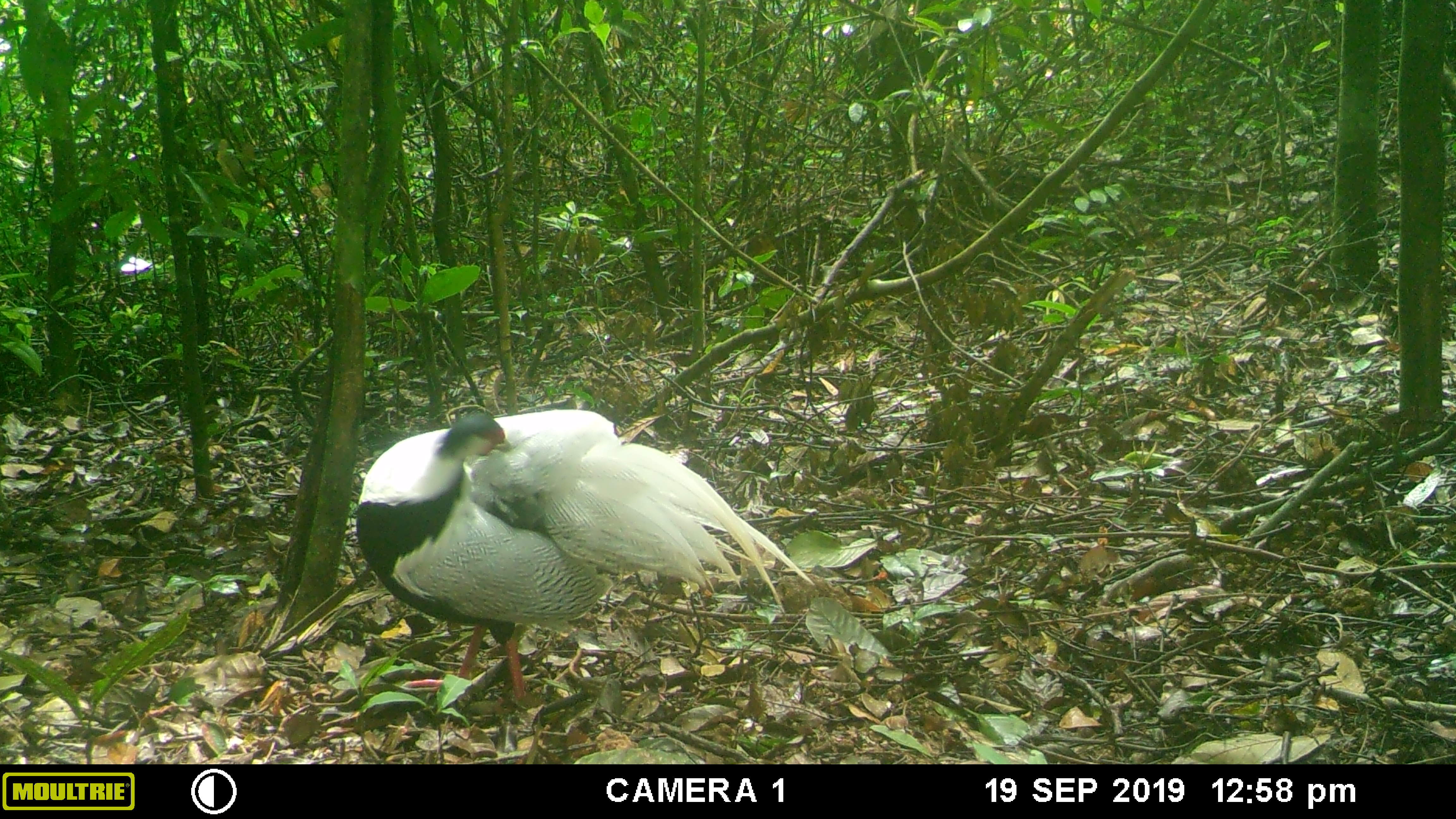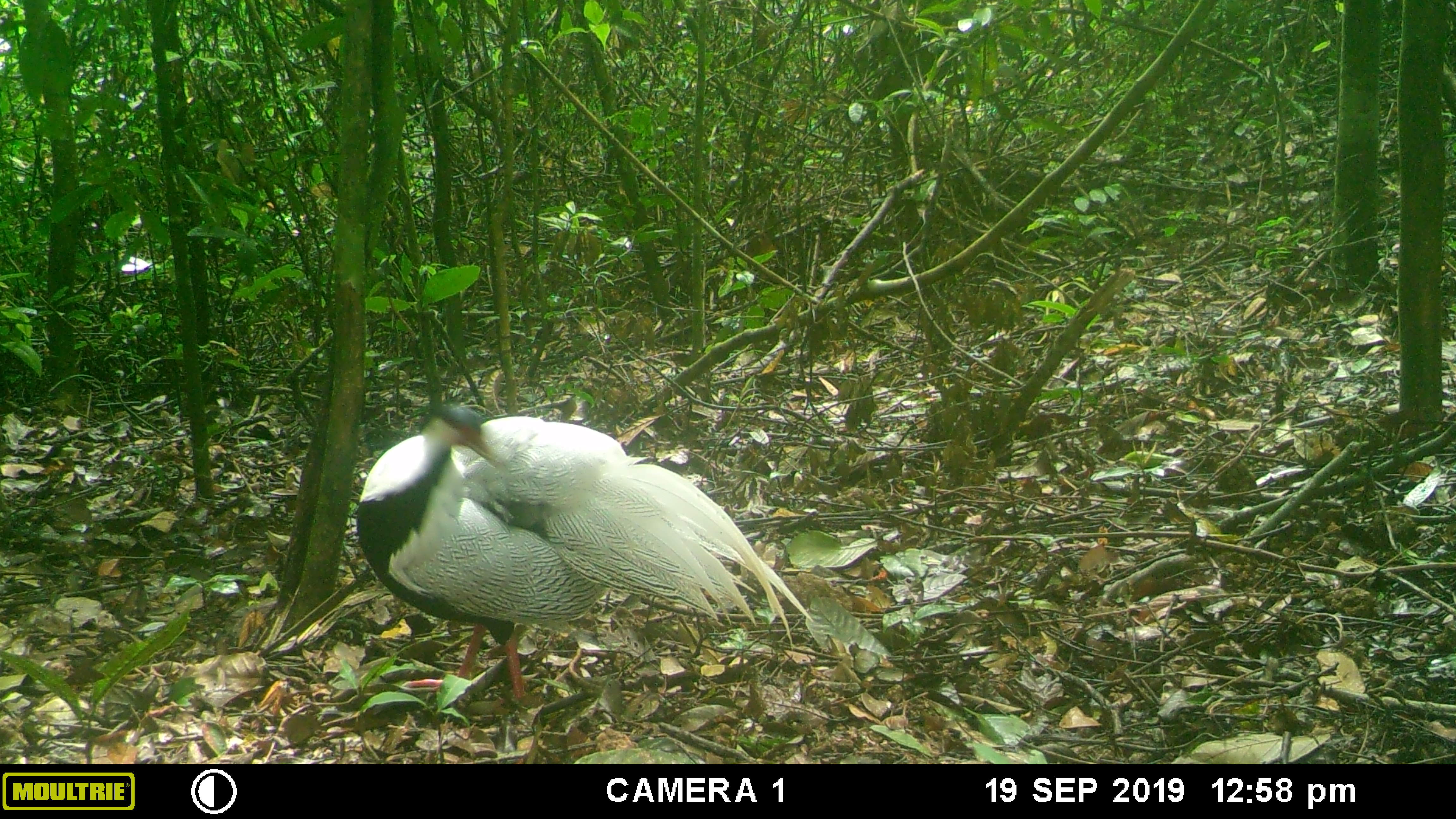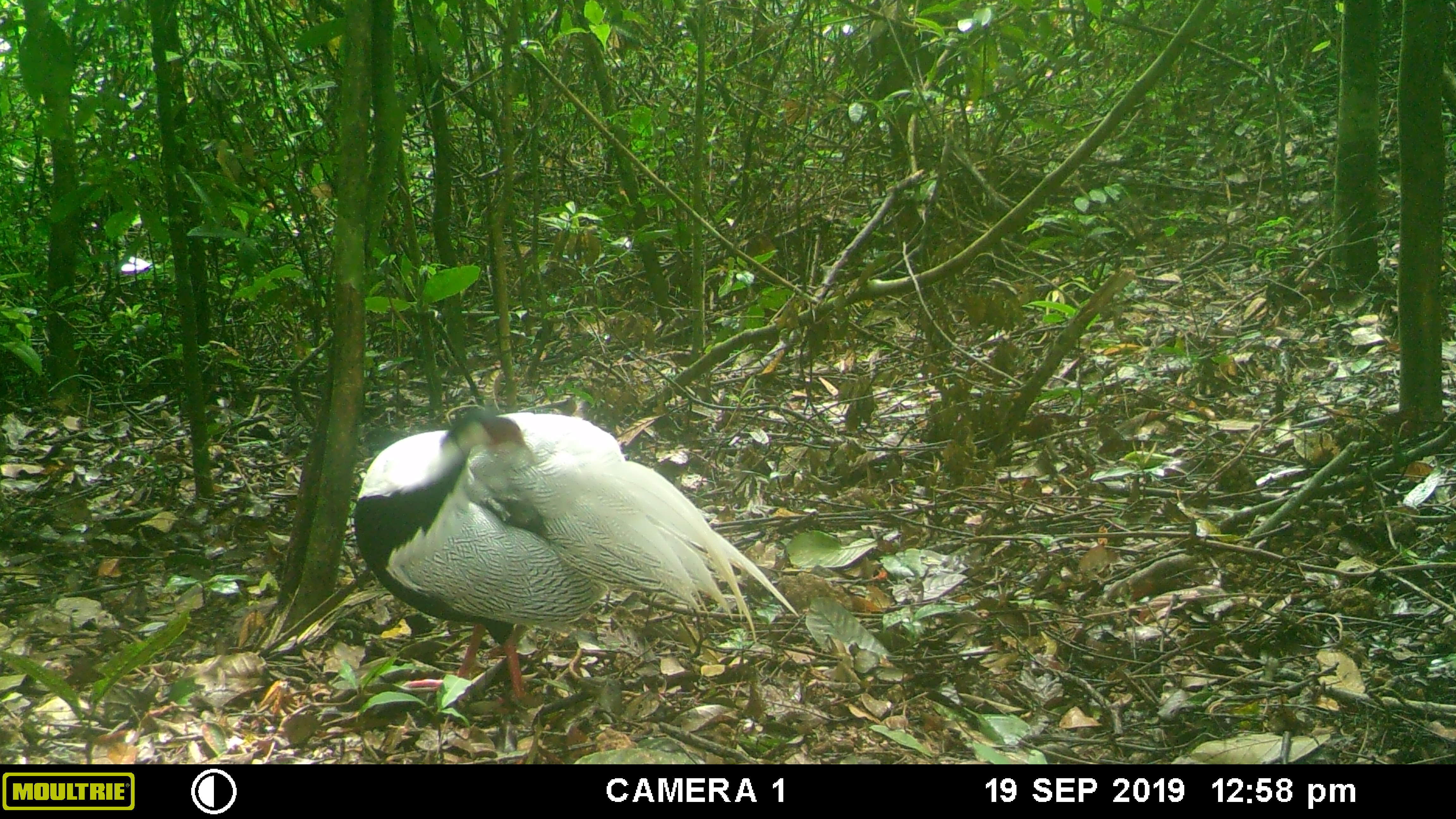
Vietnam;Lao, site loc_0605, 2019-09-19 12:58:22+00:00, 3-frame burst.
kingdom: Animalia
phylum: Chordata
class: Aves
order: Galliformes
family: Phasianidae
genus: Lophura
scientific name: Lophura nycthemera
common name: silver pheasant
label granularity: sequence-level